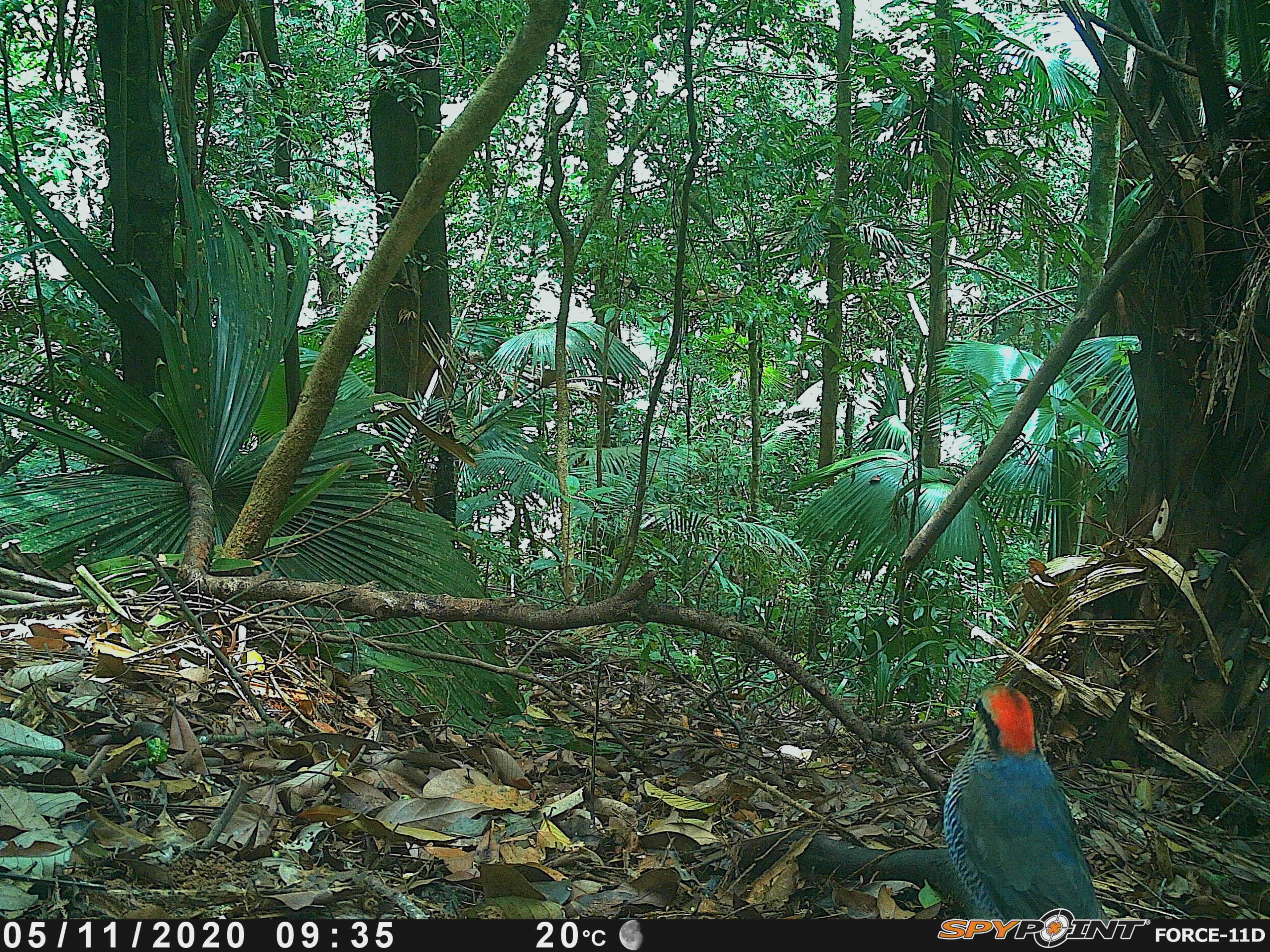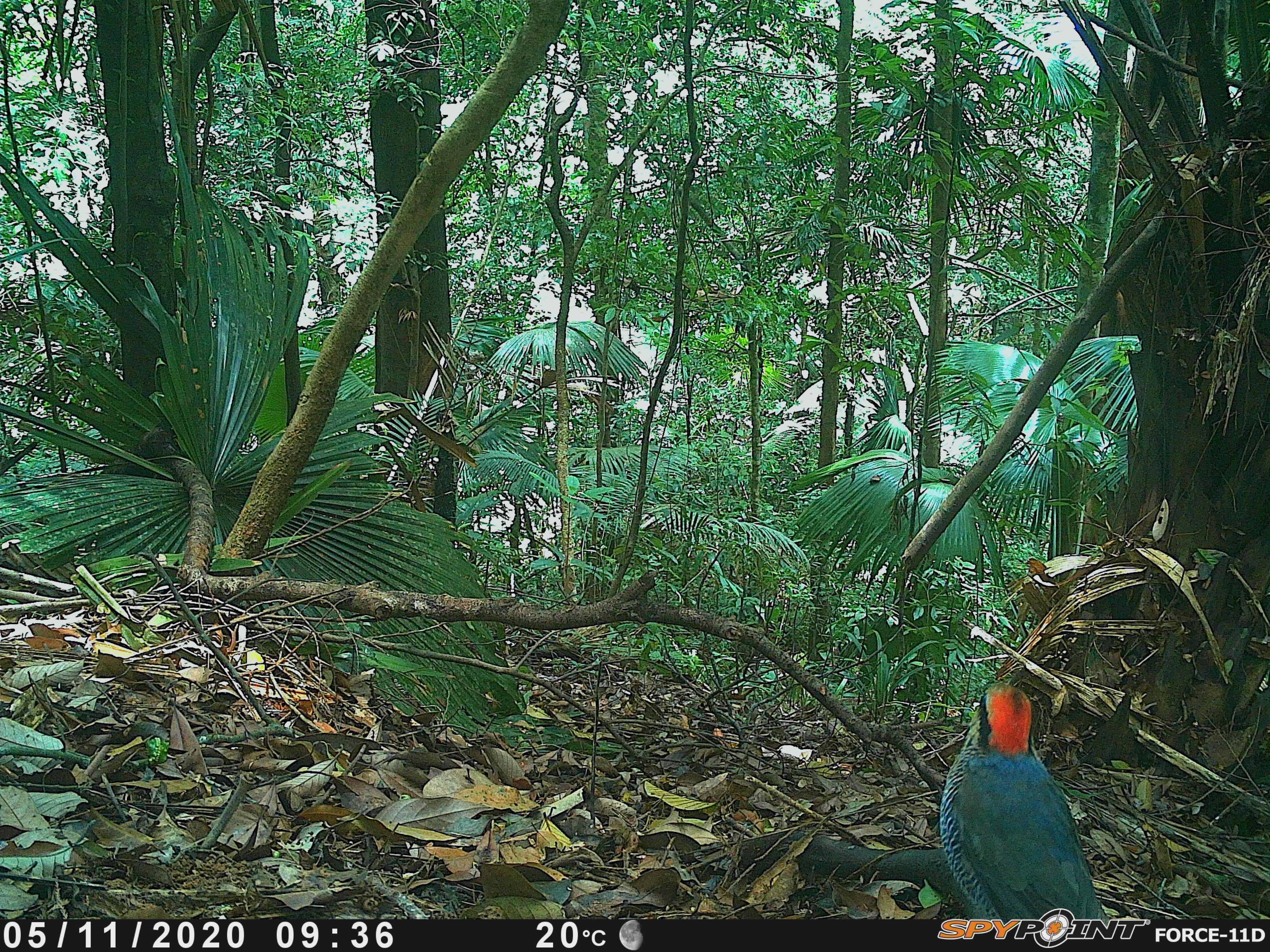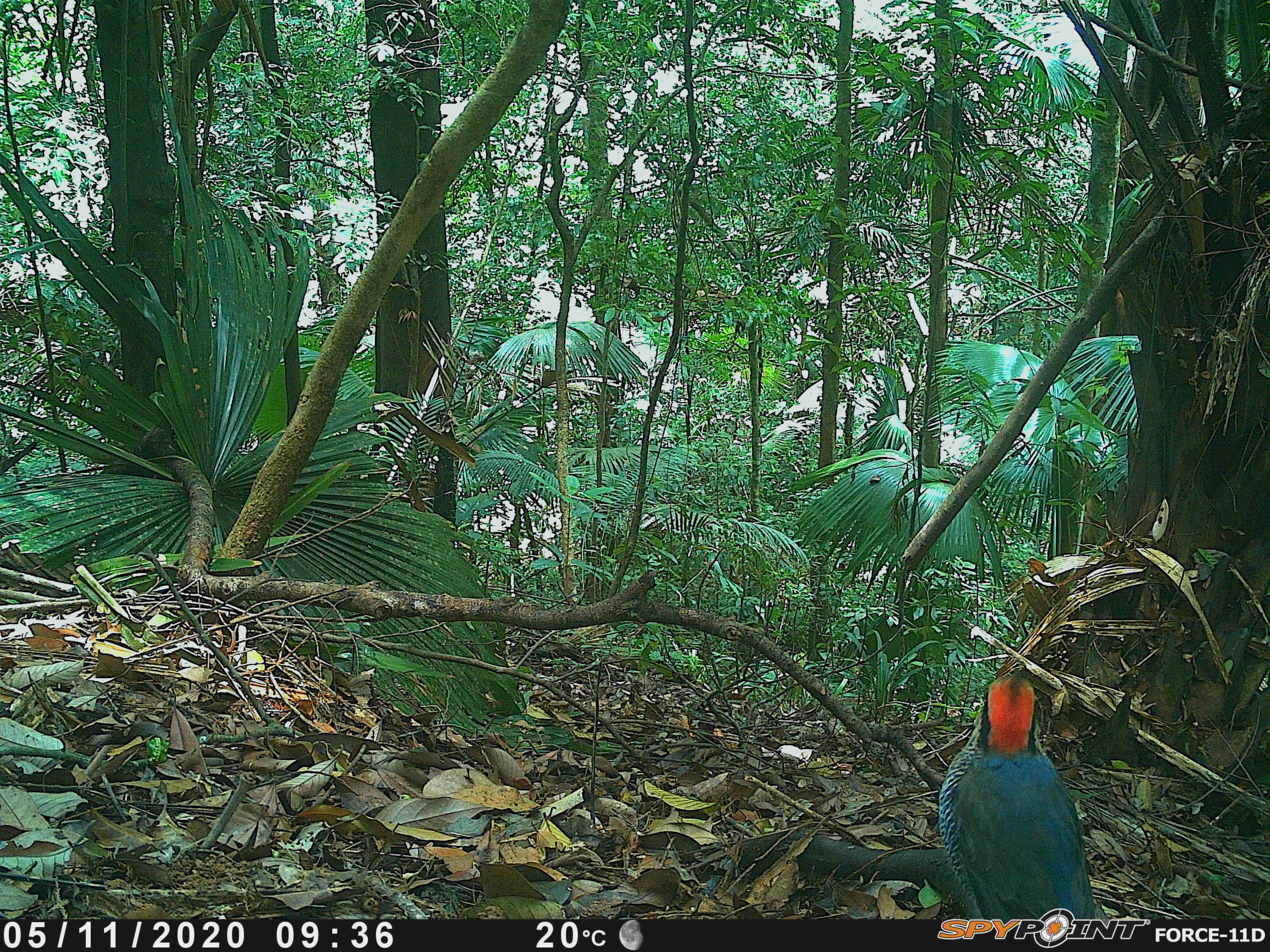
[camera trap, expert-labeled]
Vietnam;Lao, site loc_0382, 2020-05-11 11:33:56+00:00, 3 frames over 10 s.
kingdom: Animalia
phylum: Chordata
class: Aves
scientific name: Aves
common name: bird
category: unidentified bird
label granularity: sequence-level